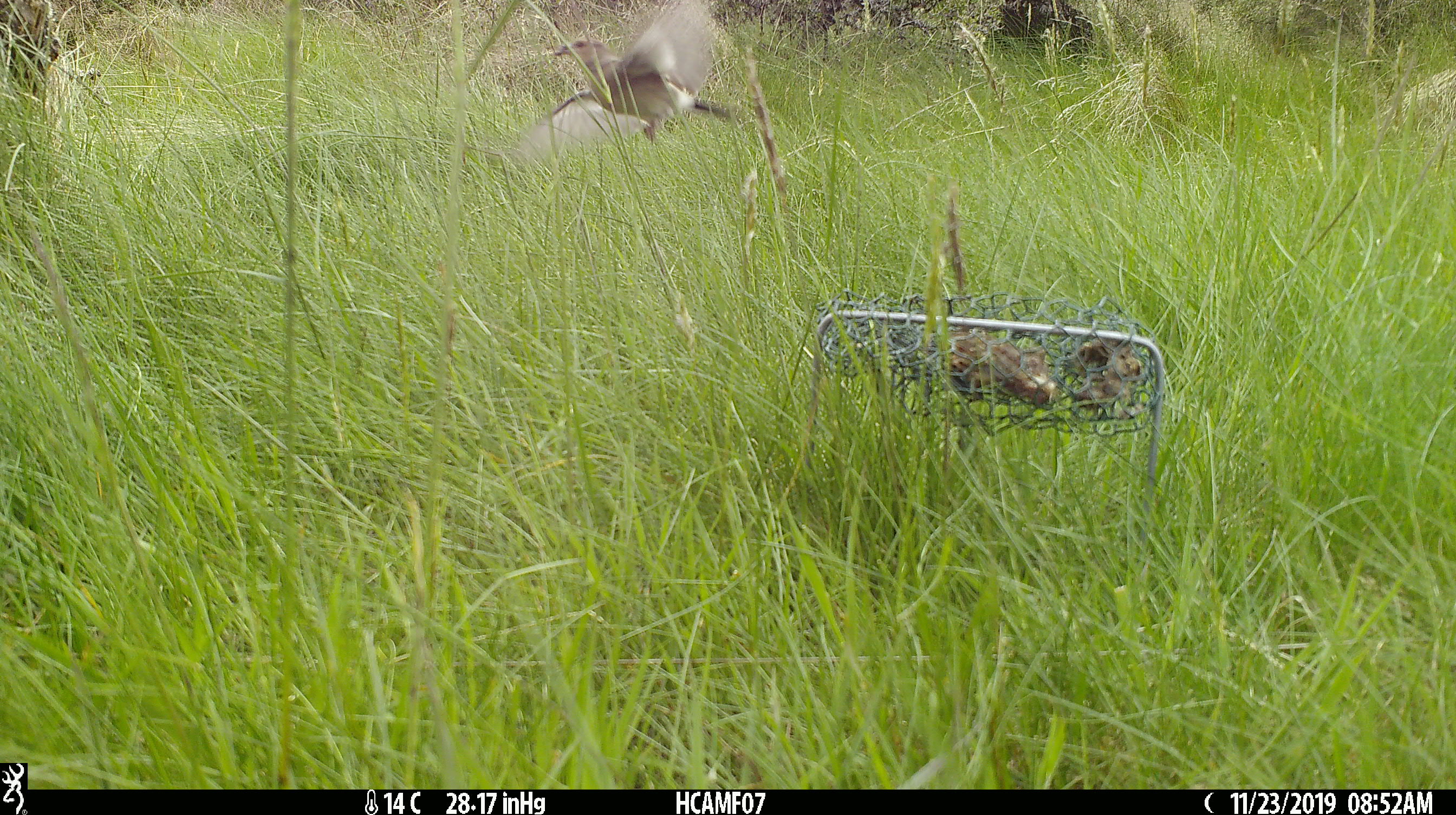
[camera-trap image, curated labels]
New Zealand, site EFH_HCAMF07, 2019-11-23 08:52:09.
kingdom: Animalia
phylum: Chordata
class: Aves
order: Passeriformes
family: Motacillidae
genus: Anthus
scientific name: Anthus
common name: pipit